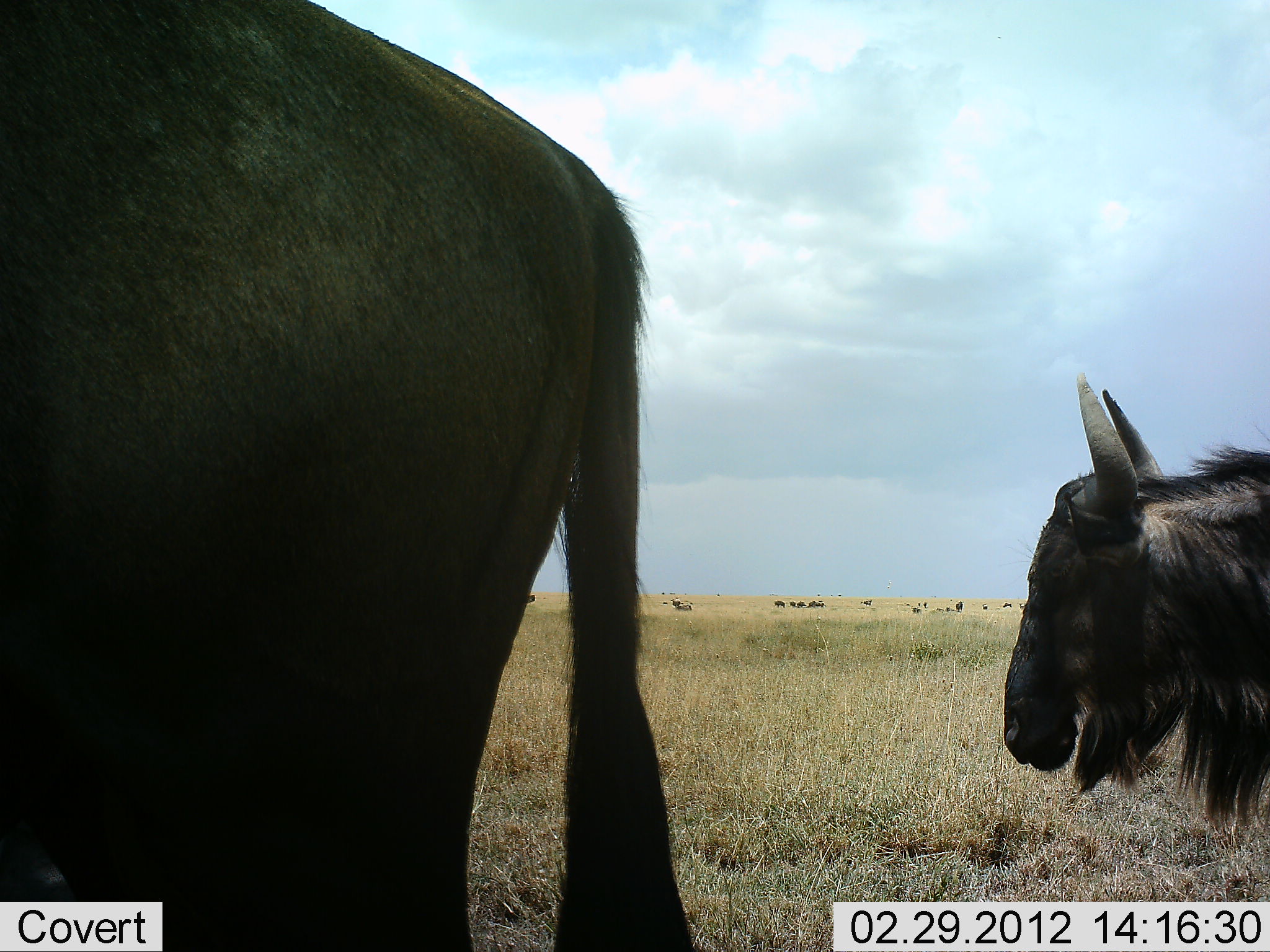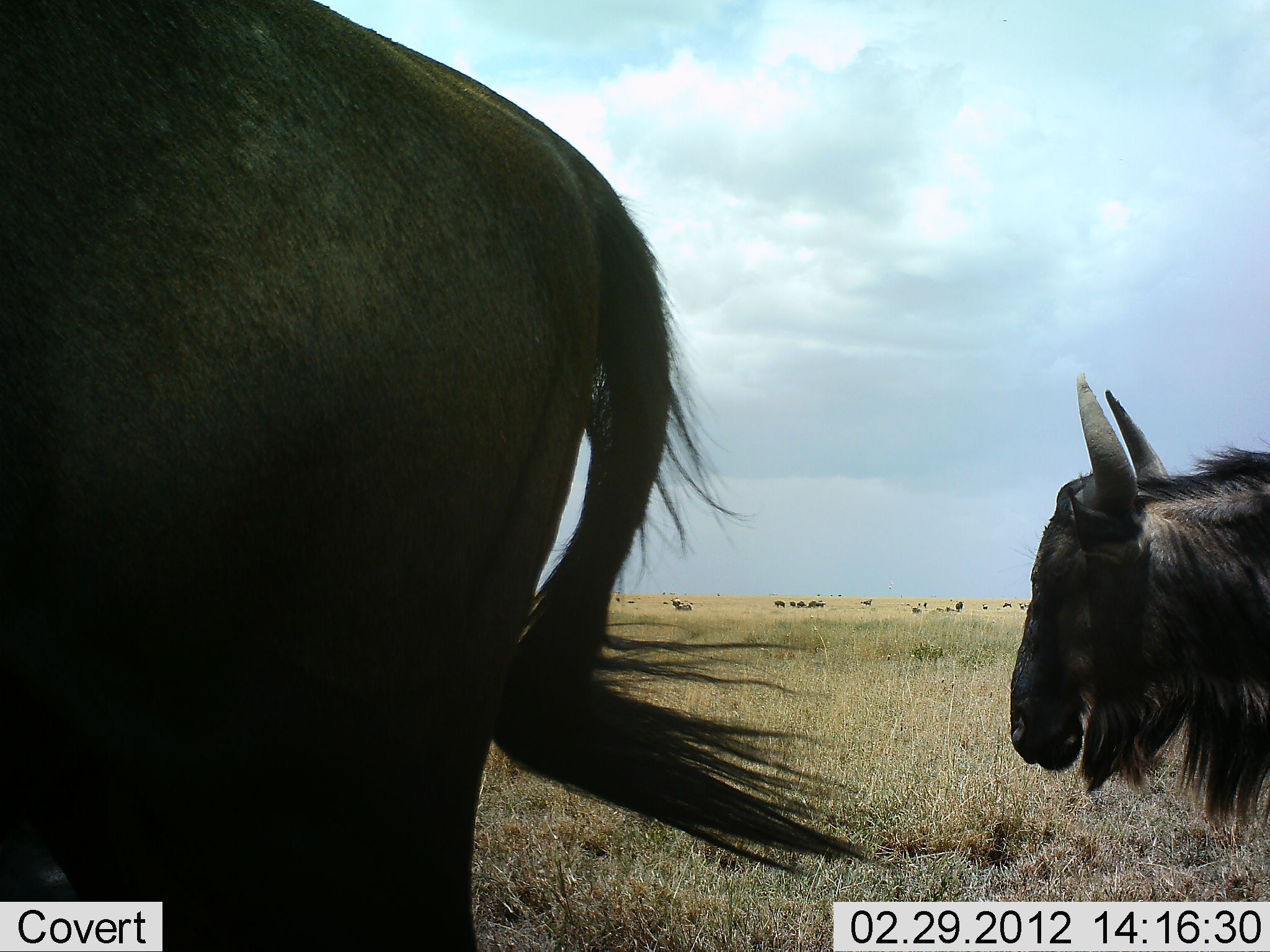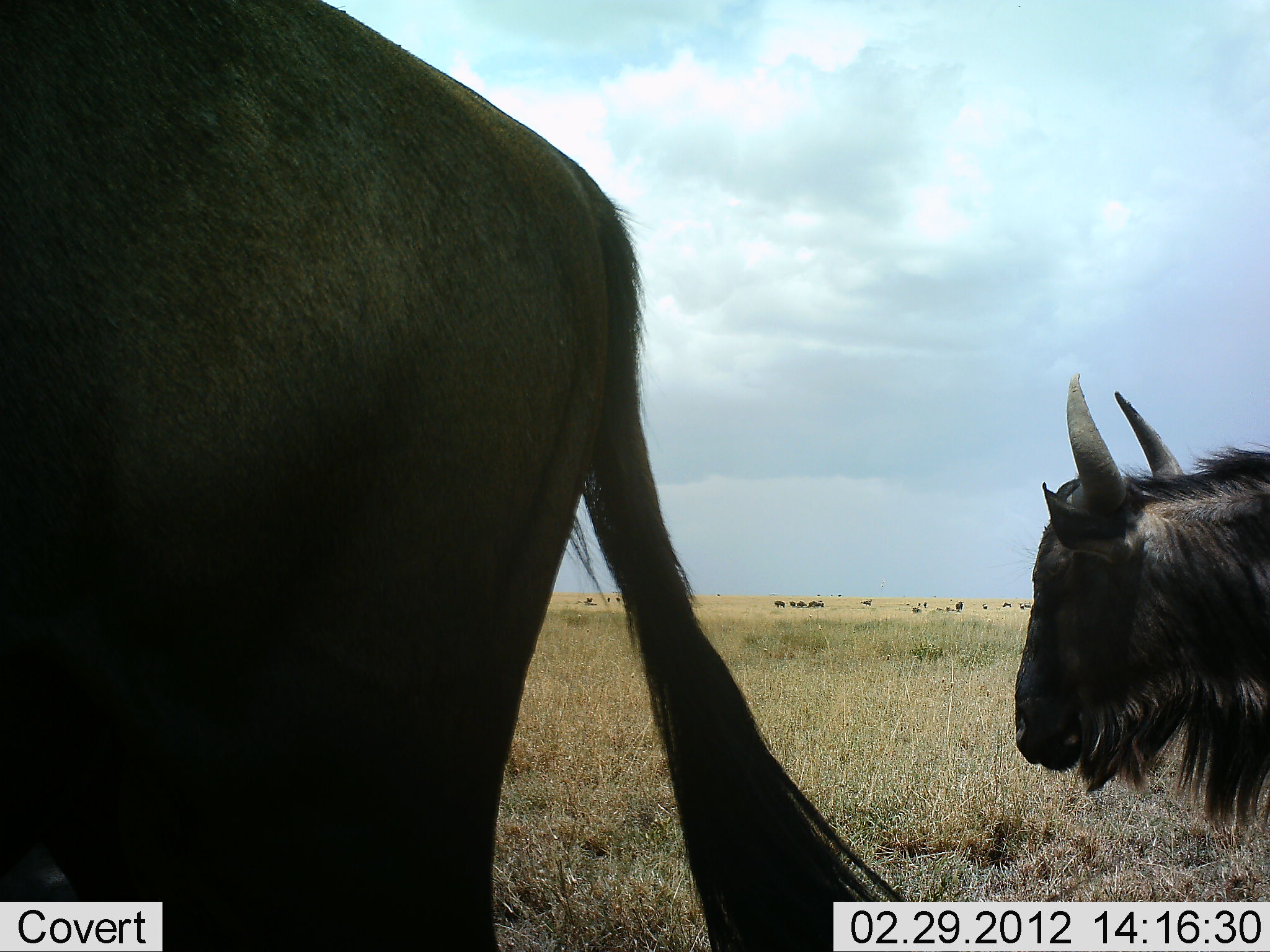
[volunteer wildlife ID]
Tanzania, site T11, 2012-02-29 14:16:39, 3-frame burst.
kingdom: Animalia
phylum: Chordata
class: Mammalia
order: Artiodactyla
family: Bovidae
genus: Connochaetes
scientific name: Connochaetes taurinus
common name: blue wildebeest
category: wildebeest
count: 2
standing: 86%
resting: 0%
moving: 17%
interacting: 3%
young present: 0%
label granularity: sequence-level